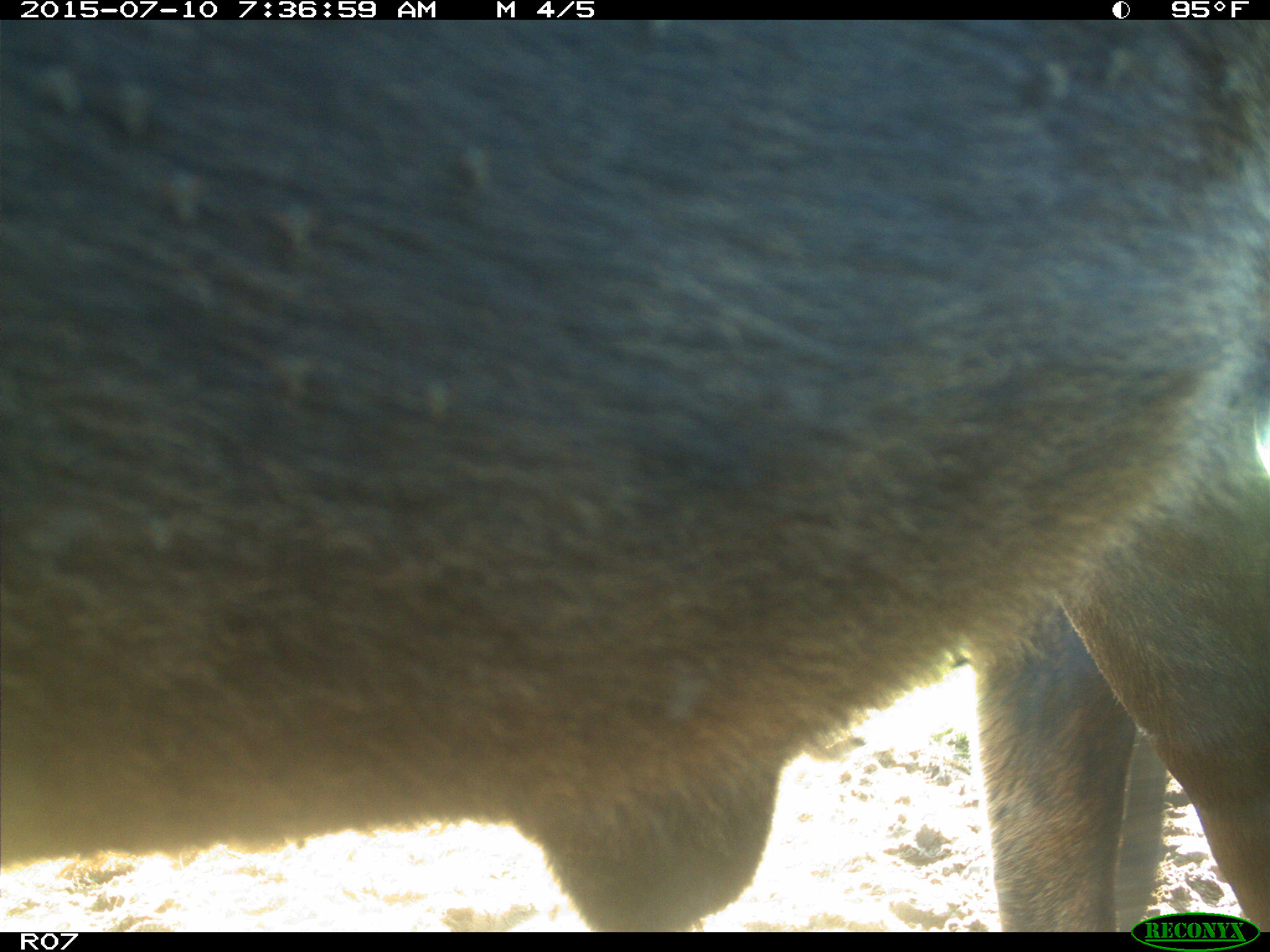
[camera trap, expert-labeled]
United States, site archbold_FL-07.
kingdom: Animalia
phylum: Chordata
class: Mammalia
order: Artiodactyla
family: Bovidae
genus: Bos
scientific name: Bos taurus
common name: domestic cow